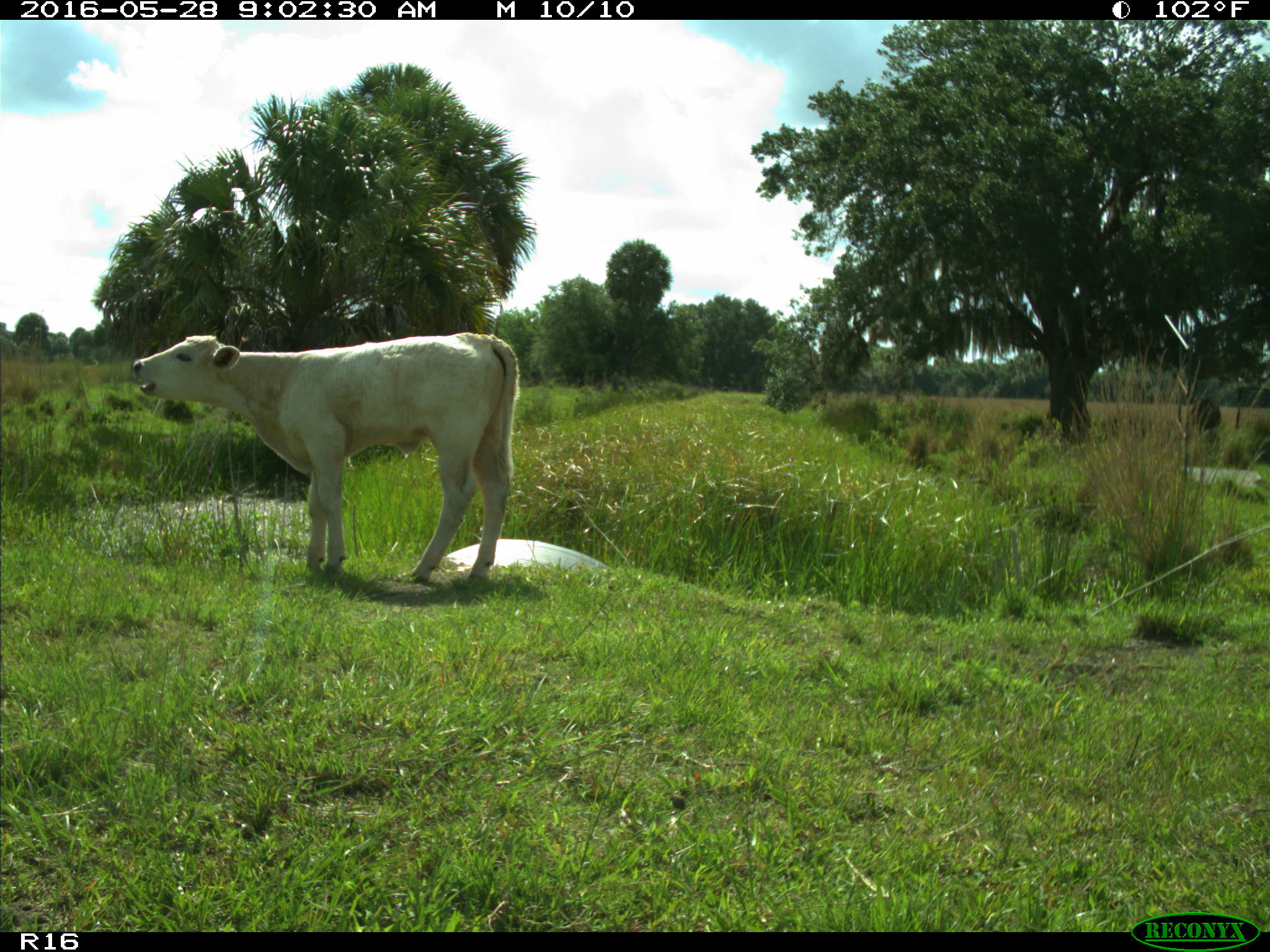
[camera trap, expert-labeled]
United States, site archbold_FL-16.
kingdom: Animalia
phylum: Chordata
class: Mammalia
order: Artiodactyla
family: Bovidae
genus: Bos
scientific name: Bos taurus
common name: domestic cow